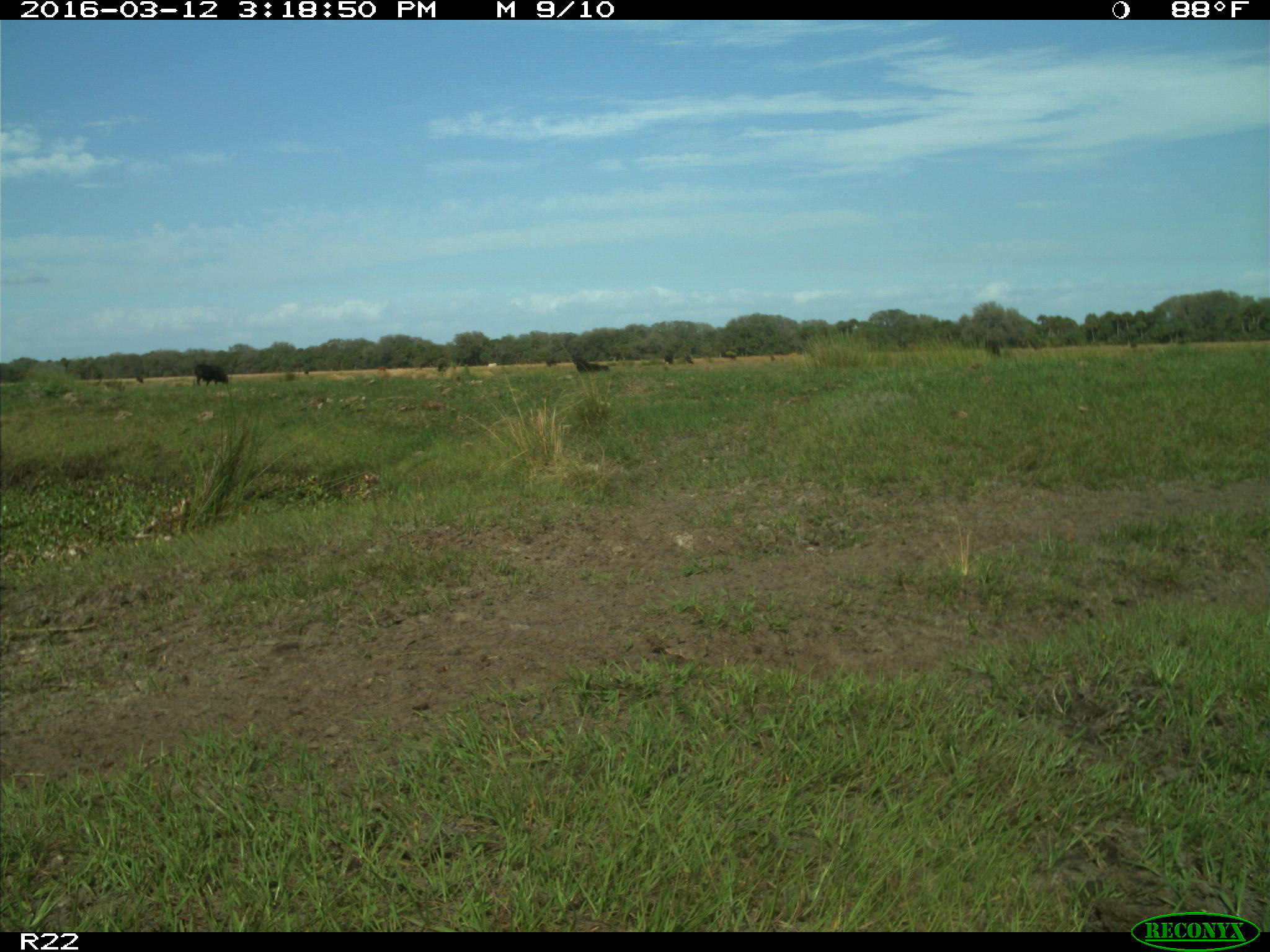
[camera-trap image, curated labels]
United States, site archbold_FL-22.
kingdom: Animalia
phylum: Chordata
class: Mammalia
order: Artiodactyla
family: Bovidae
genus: Bos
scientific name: Bos taurus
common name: domestic cow